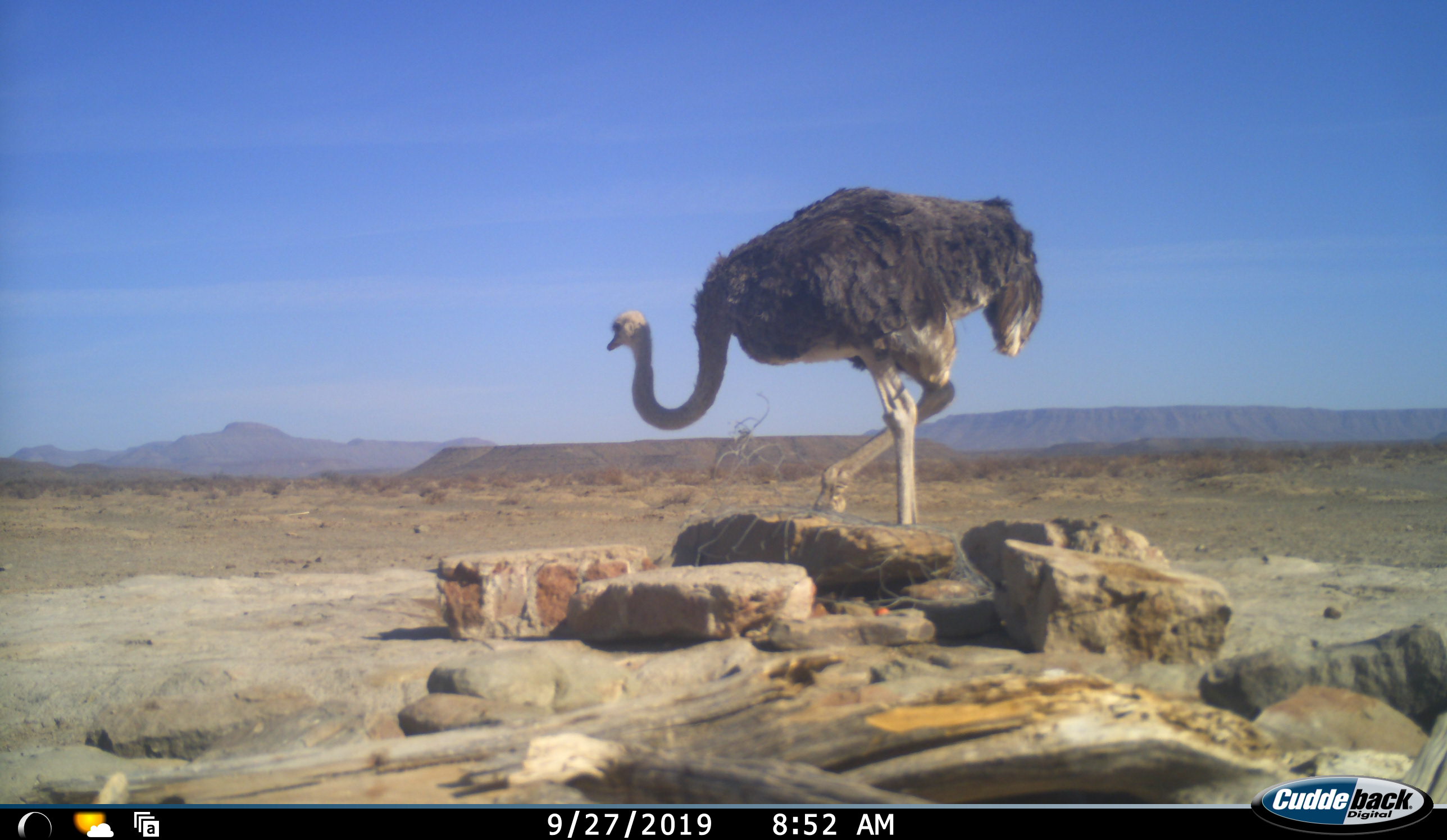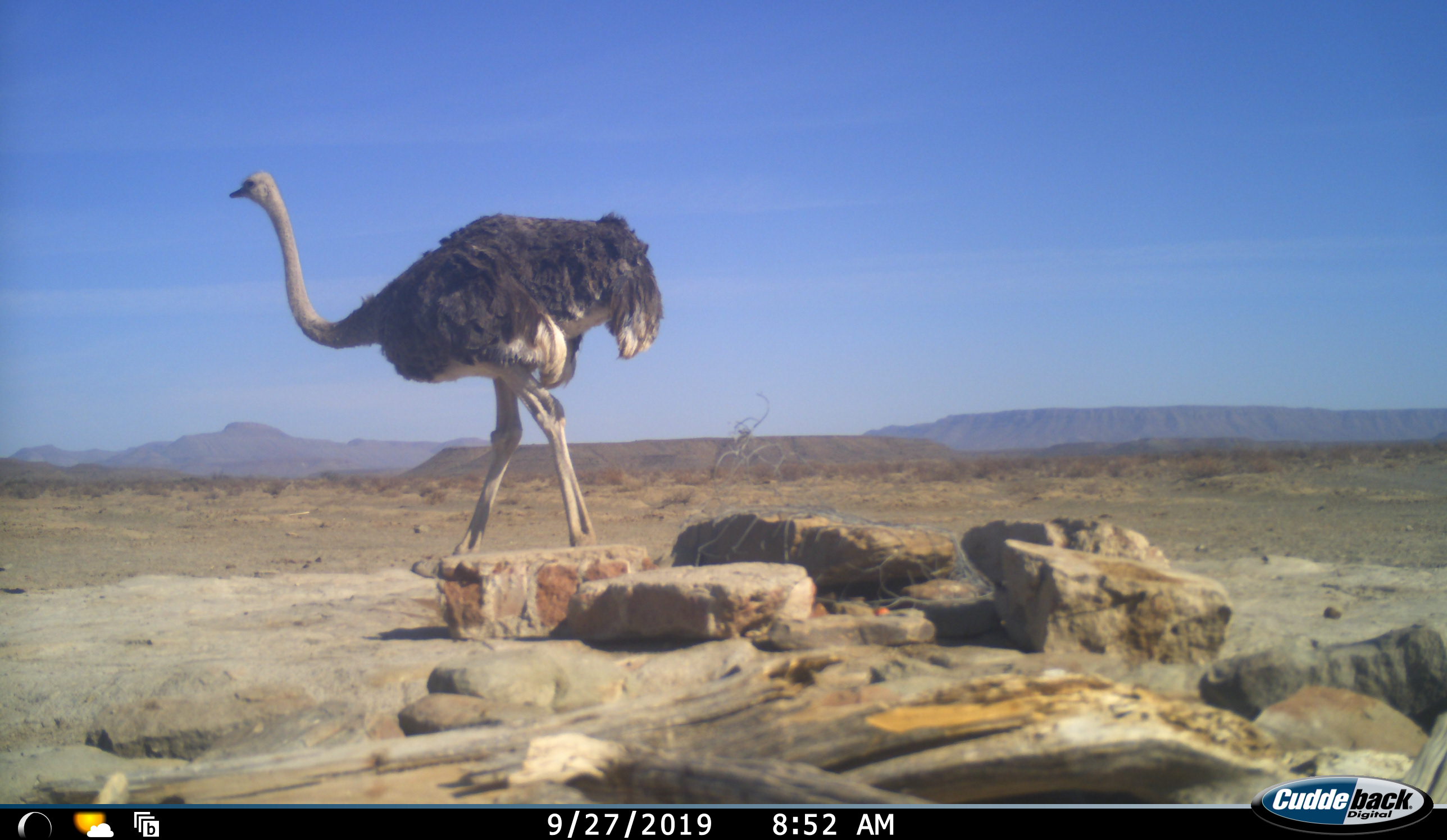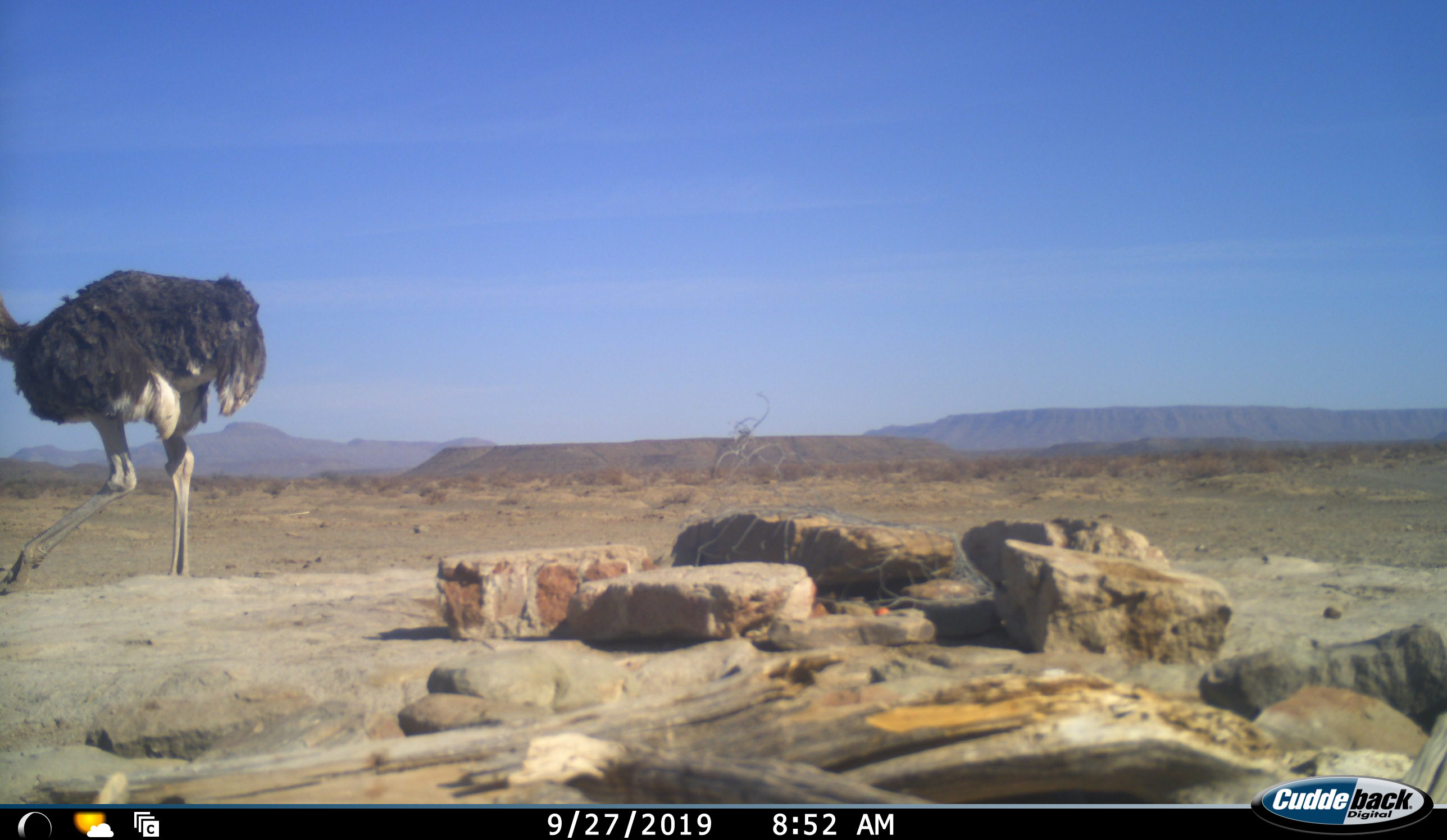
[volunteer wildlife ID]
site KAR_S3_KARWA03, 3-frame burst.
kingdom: Animalia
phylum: Chordata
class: Aves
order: Struthioniformes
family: Struthionidae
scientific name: Struthionidae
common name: ostrich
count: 1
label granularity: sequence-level